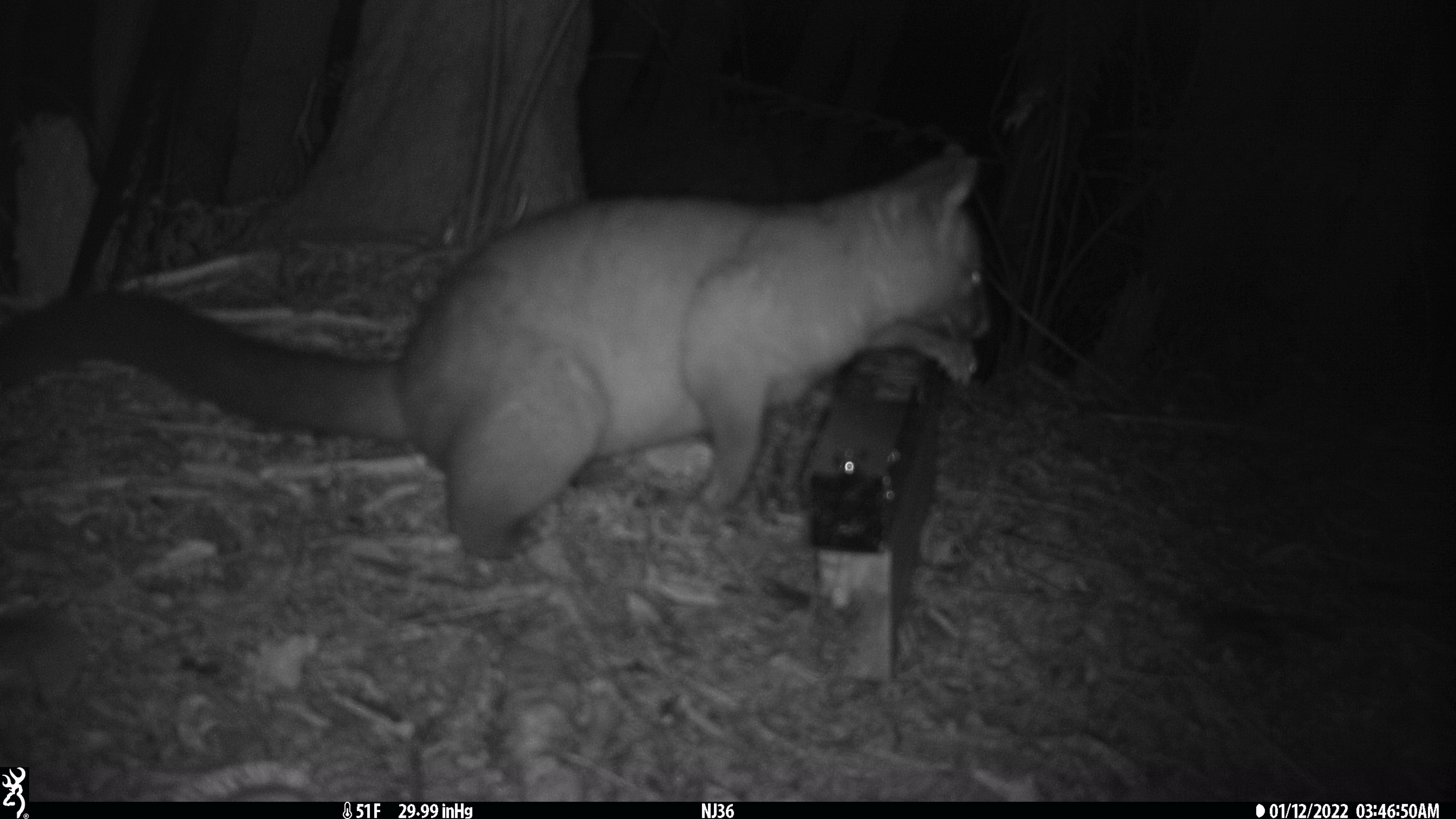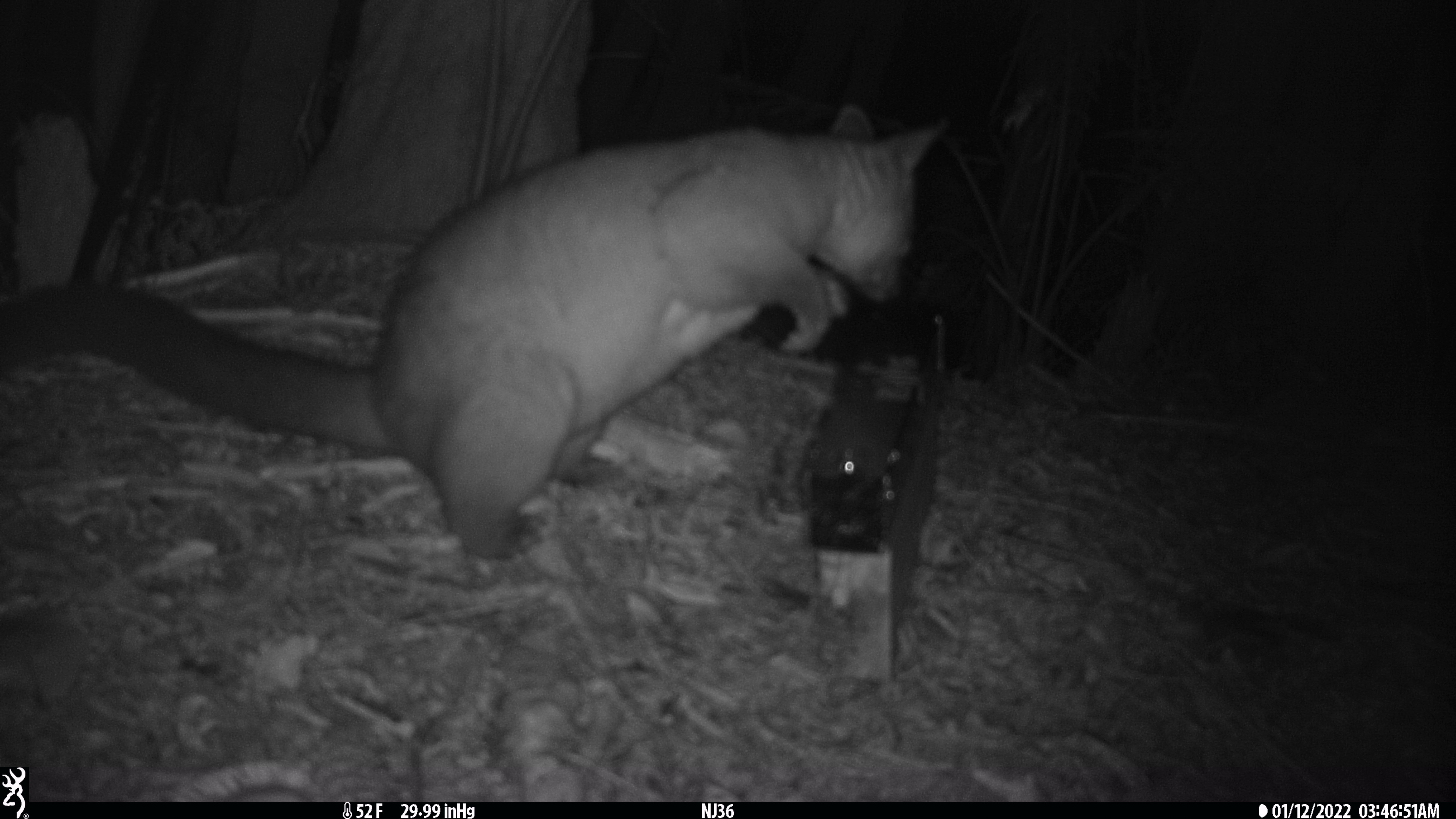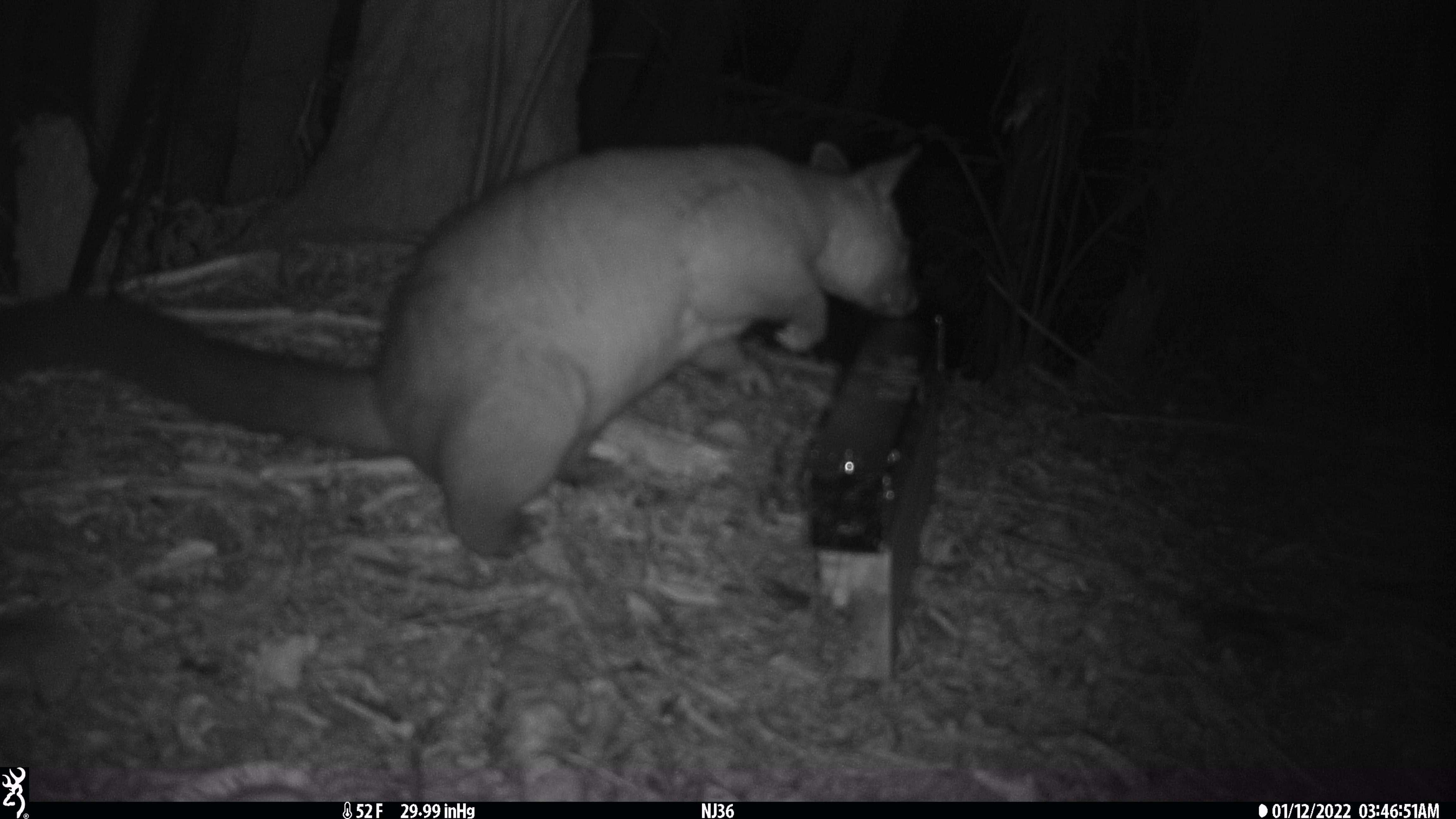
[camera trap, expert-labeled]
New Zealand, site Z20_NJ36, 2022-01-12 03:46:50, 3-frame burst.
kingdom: Animalia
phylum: Chordata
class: Mammalia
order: Diprotodontia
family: Phalangeridae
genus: Trichosurus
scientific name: Trichosurus vulpecula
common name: common brushtail possum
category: possum